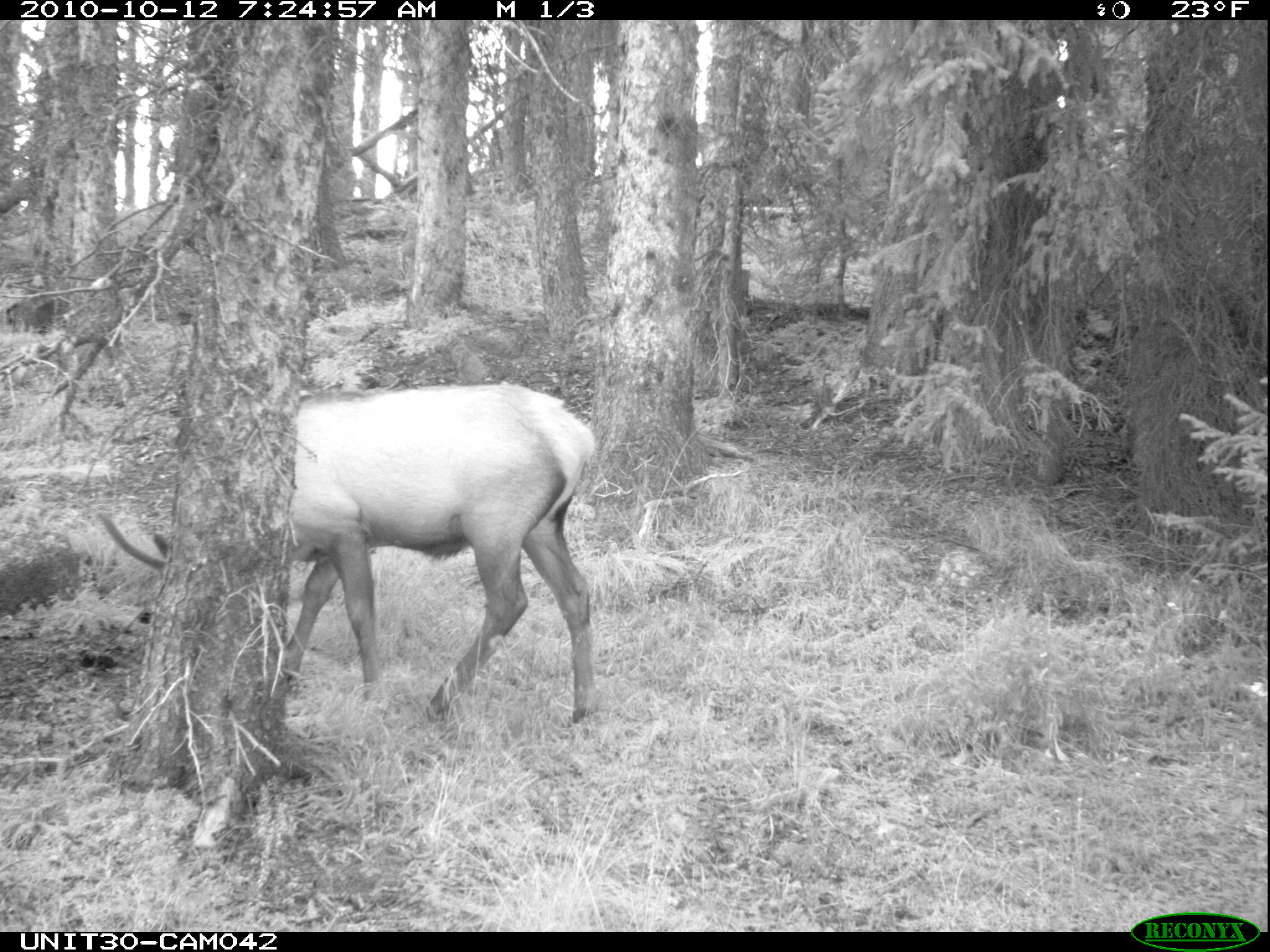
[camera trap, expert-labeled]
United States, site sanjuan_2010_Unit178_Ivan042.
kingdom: Animalia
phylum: Chordata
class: Mammalia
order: Artiodactyla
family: Cervidae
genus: Cervus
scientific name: Cervus elaphus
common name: red deer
Cervus elaphus (red deer).